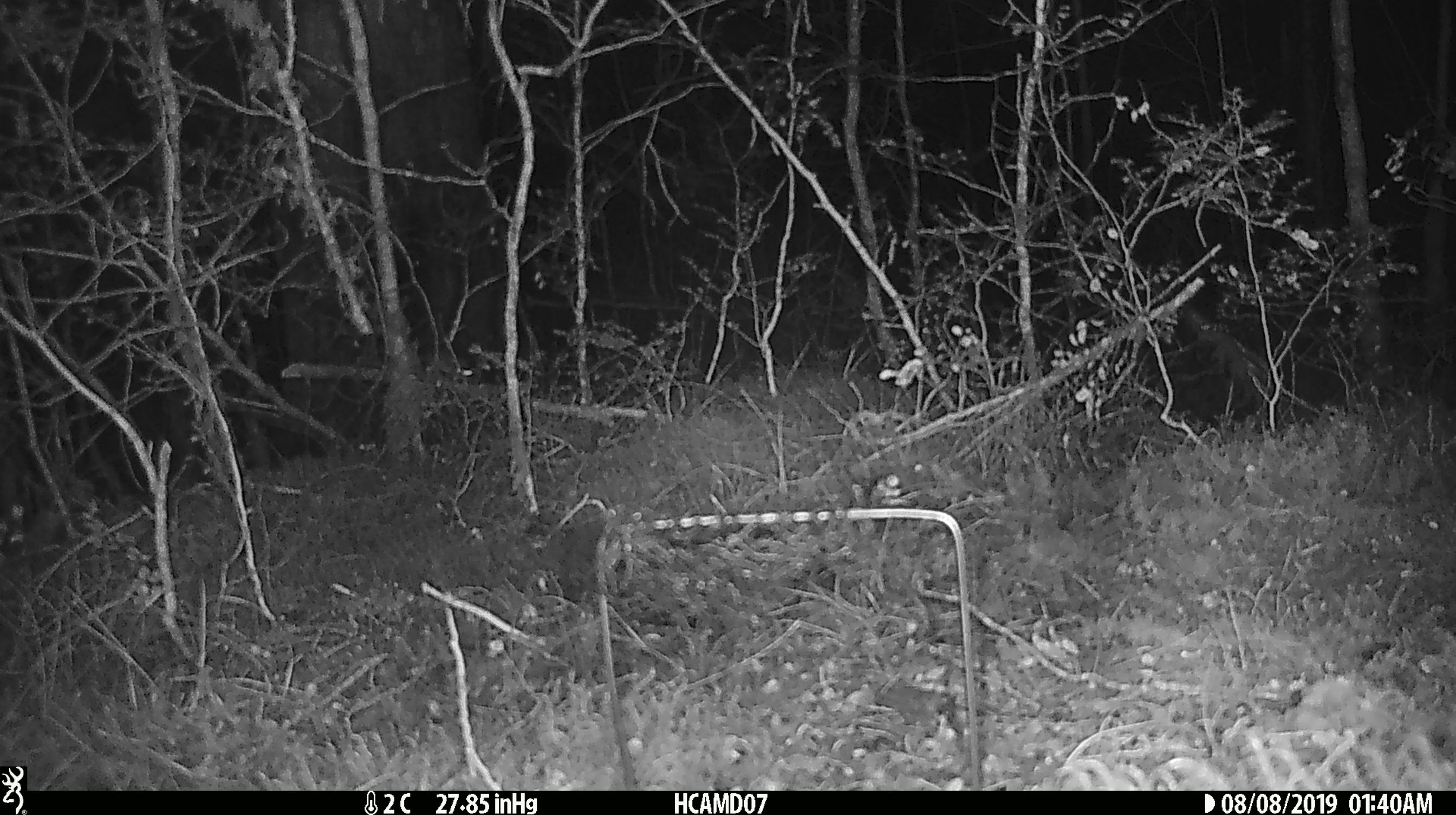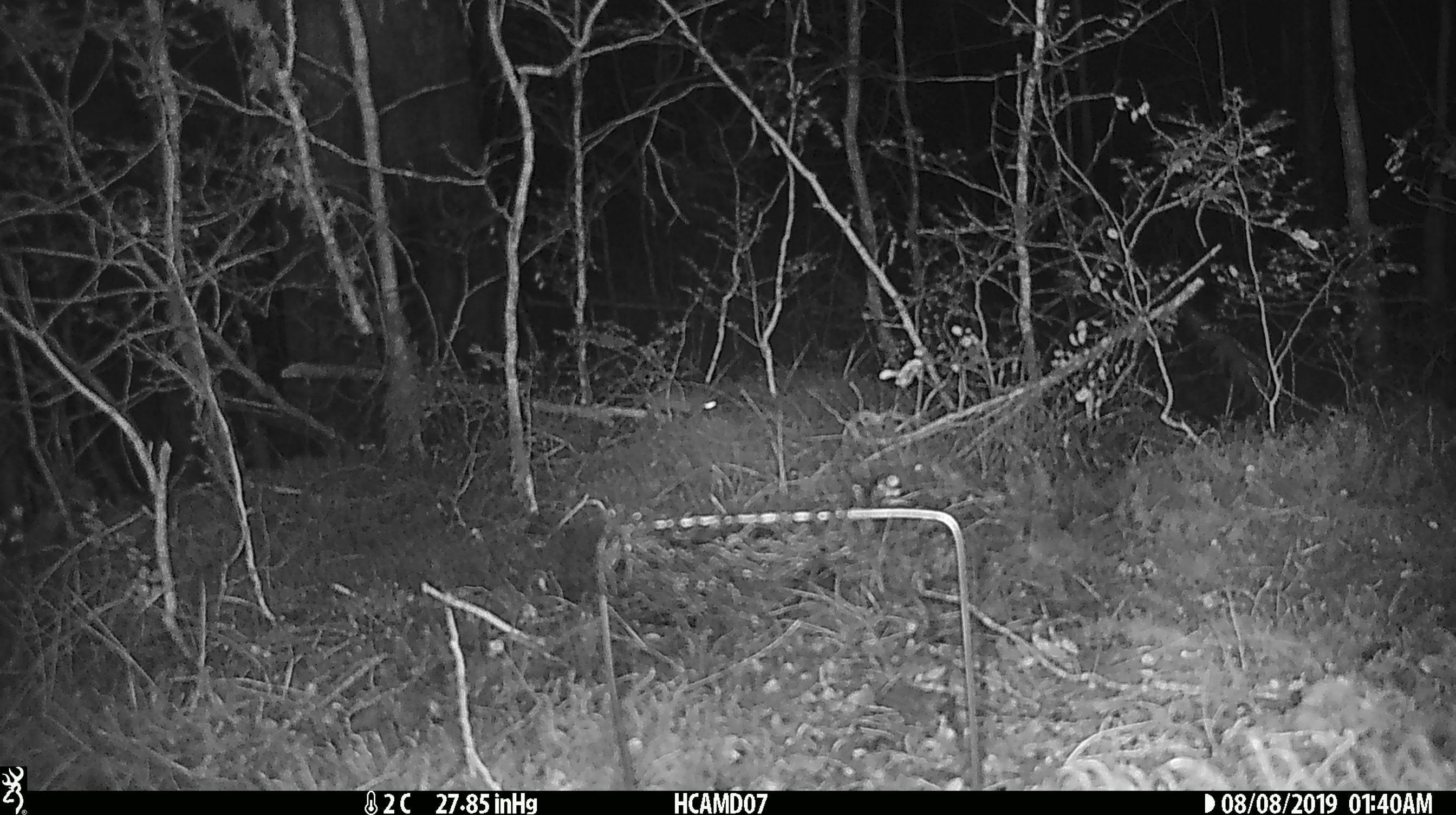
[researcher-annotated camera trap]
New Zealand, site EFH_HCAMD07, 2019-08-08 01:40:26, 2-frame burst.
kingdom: Animalia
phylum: Chordata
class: Mammalia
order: Rodentia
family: Muridae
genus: Mus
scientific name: Mus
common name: mouse